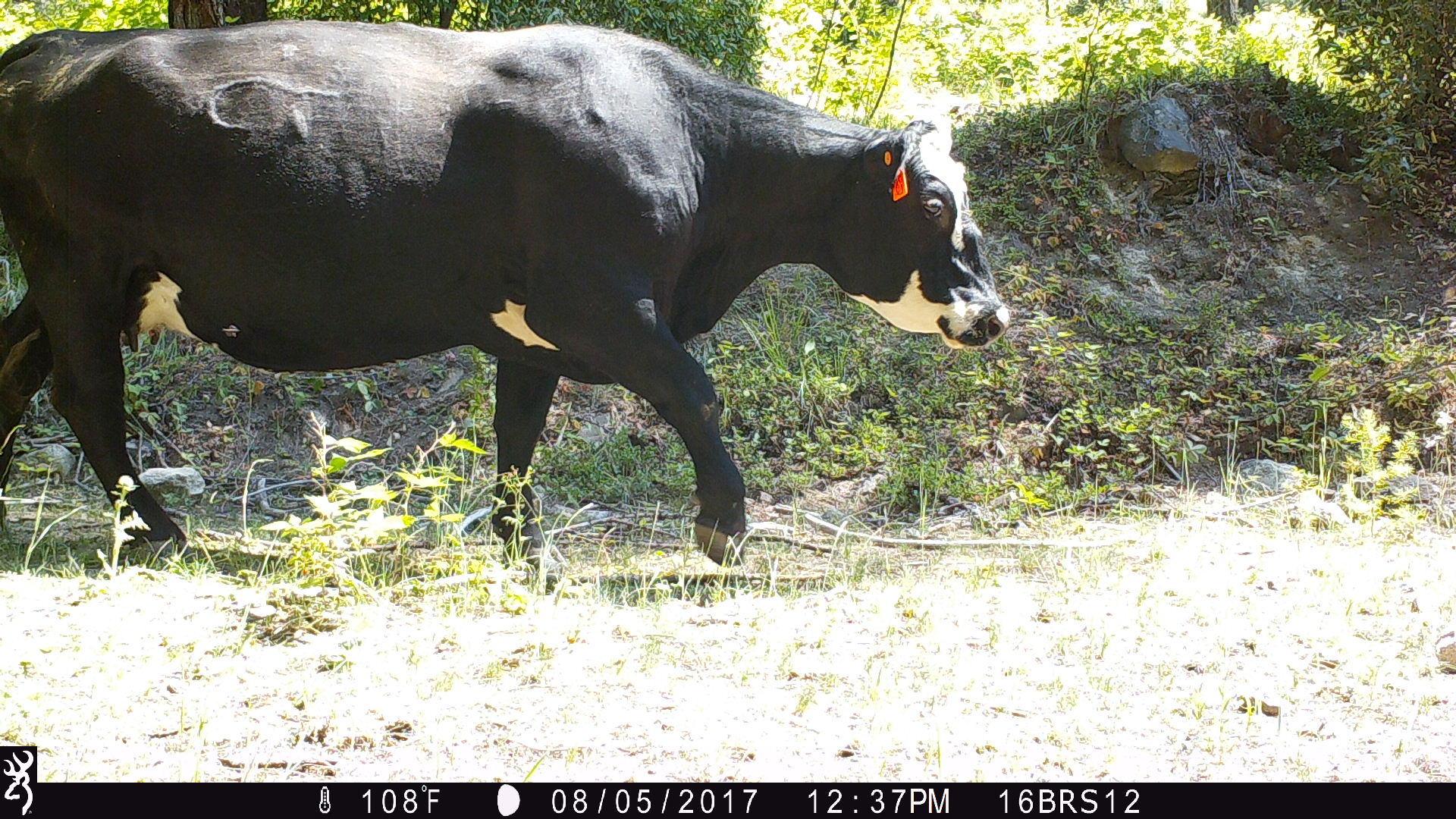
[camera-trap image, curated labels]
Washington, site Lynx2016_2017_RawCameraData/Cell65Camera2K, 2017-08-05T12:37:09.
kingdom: Animalia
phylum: Chordata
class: Mammalia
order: Artiodactyla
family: Bovidae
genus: Bos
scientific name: Bos taurus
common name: domestic cattle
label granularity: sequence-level